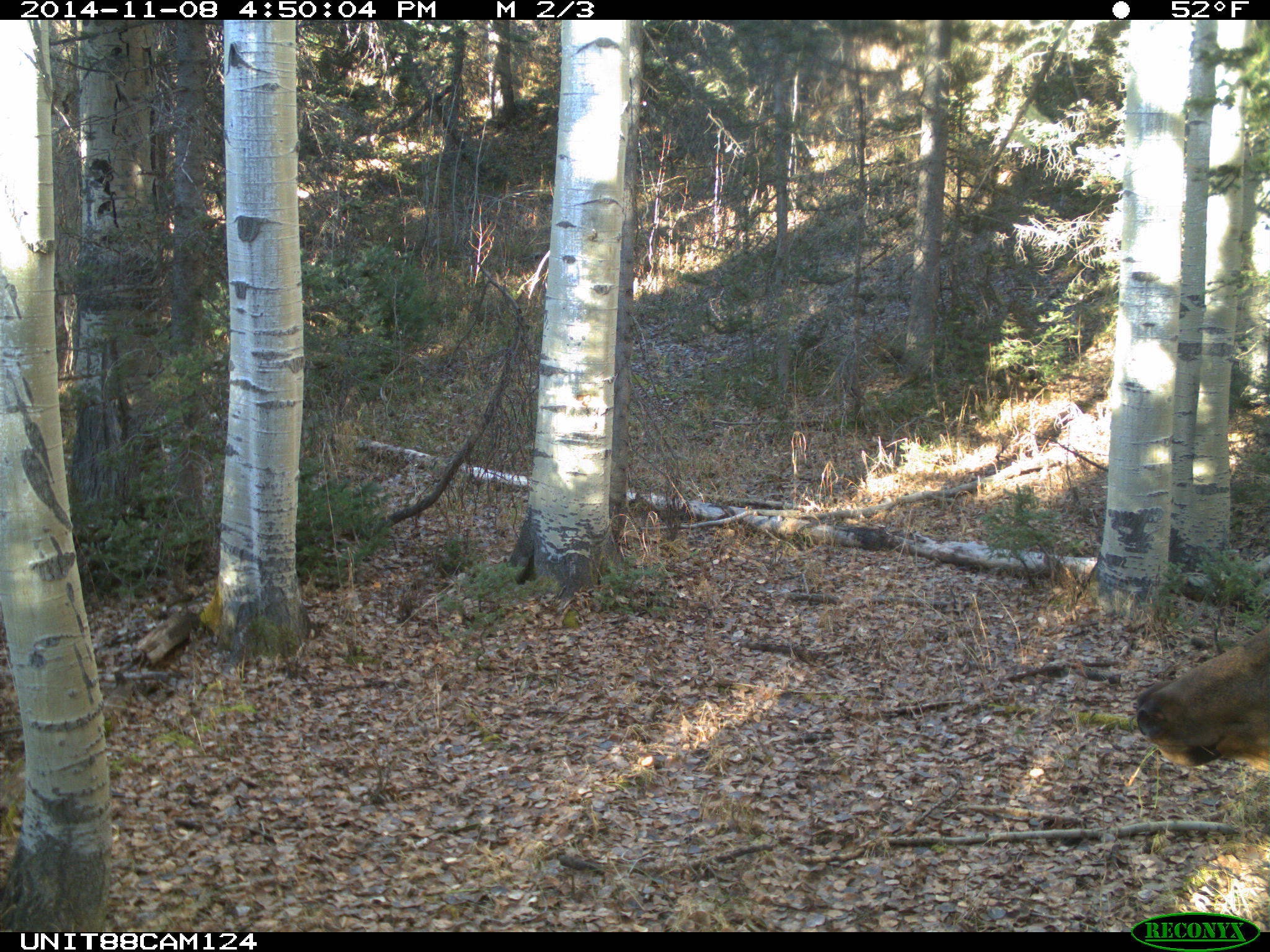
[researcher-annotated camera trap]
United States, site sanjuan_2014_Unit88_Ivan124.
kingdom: Animalia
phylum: Chordata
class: Mammalia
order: Artiodactyla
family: Cervidae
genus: Cervus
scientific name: Cervus elaphus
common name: red deer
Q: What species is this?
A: Cervus elaphus (red deer).